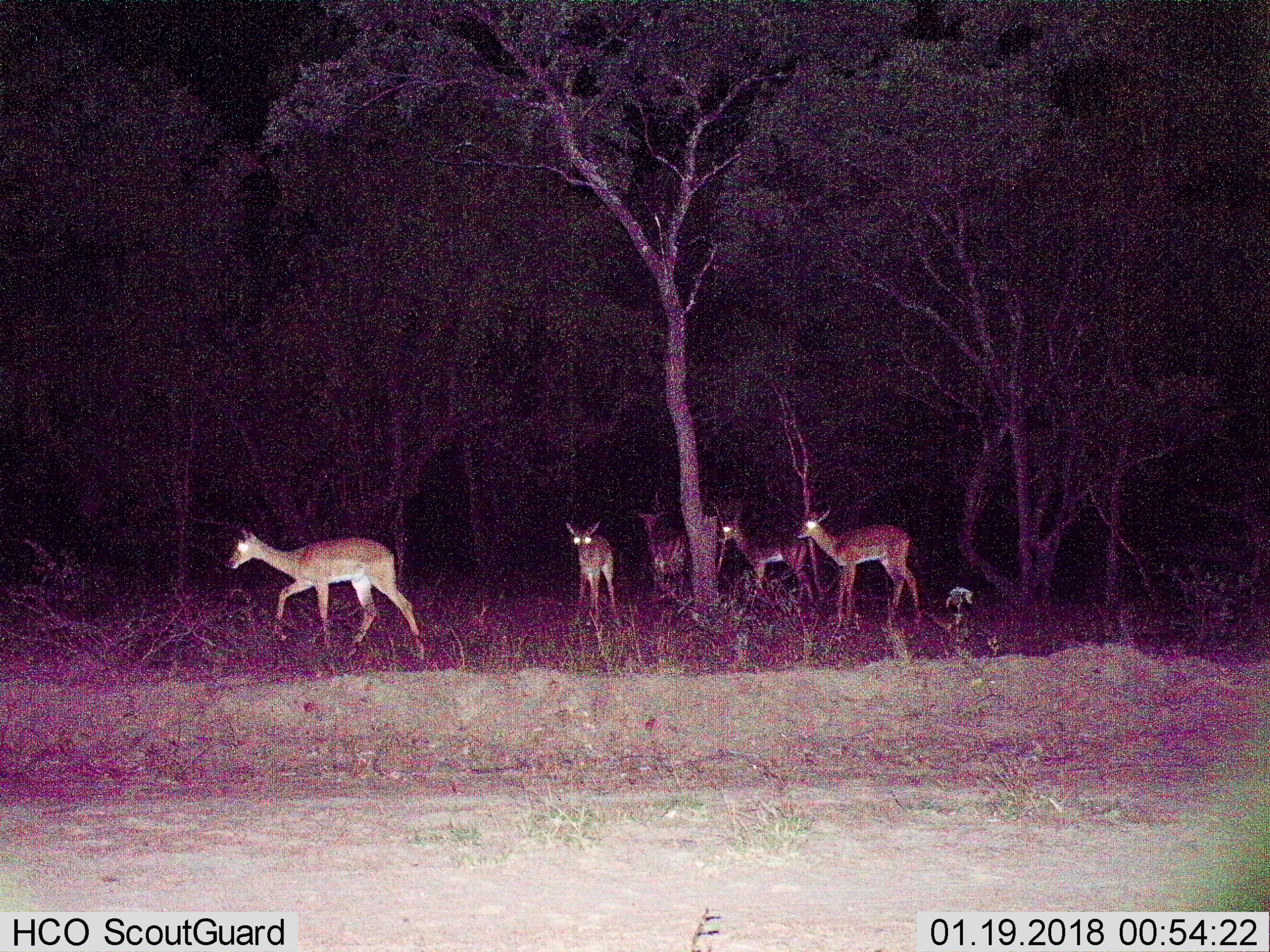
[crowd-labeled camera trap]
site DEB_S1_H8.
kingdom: Animalia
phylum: Chordata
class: Mammalia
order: Artiodactyla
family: Bovidae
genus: Aepyceros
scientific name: Aepyceros melampus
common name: impala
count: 5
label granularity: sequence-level